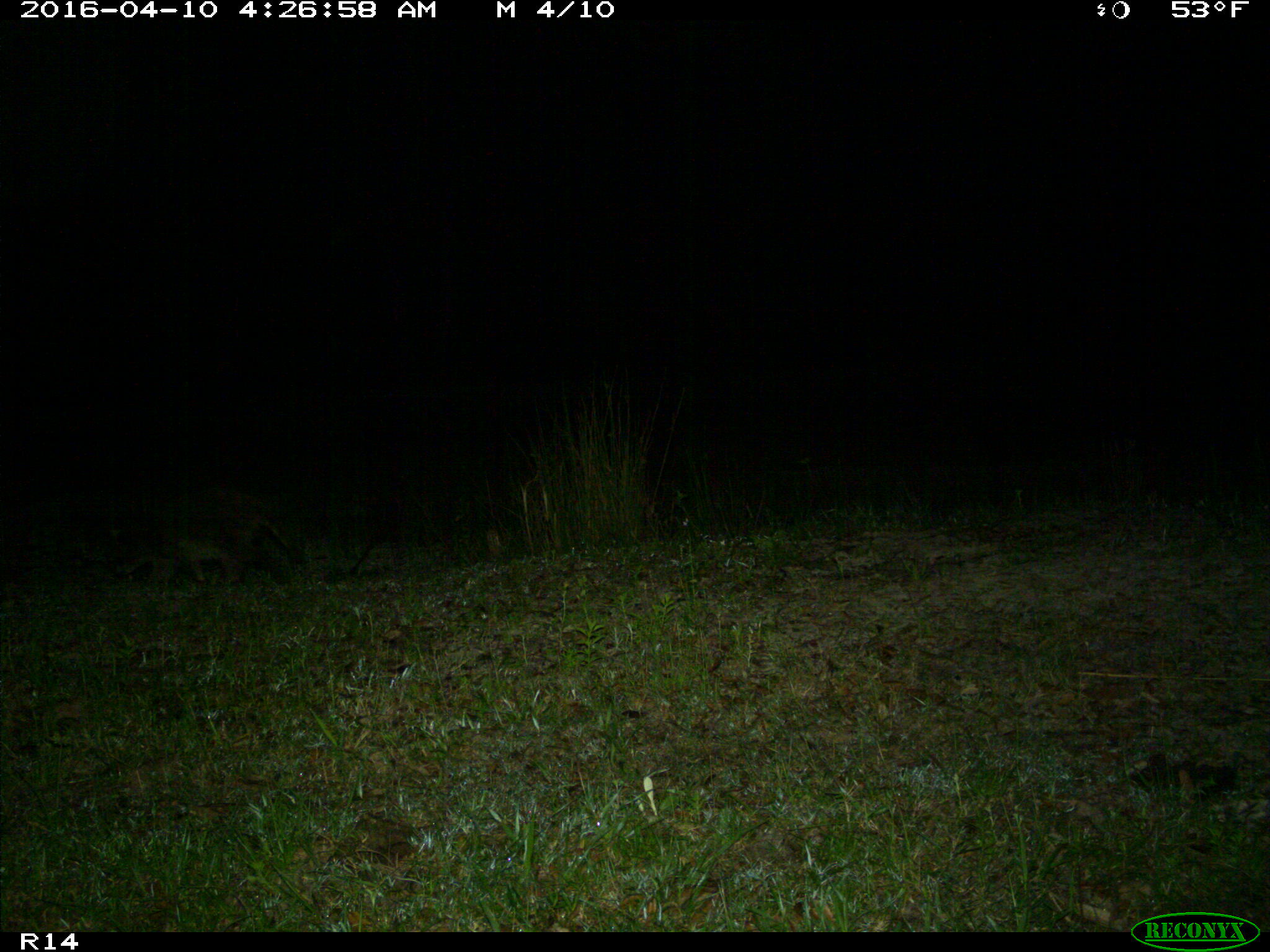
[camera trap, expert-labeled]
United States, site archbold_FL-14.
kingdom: Animalia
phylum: Chordata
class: Mammalia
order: Carnivora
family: Procyonidae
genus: Procyon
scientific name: Procyon lotor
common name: common raccoon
Procyon lotor (common raccoon).